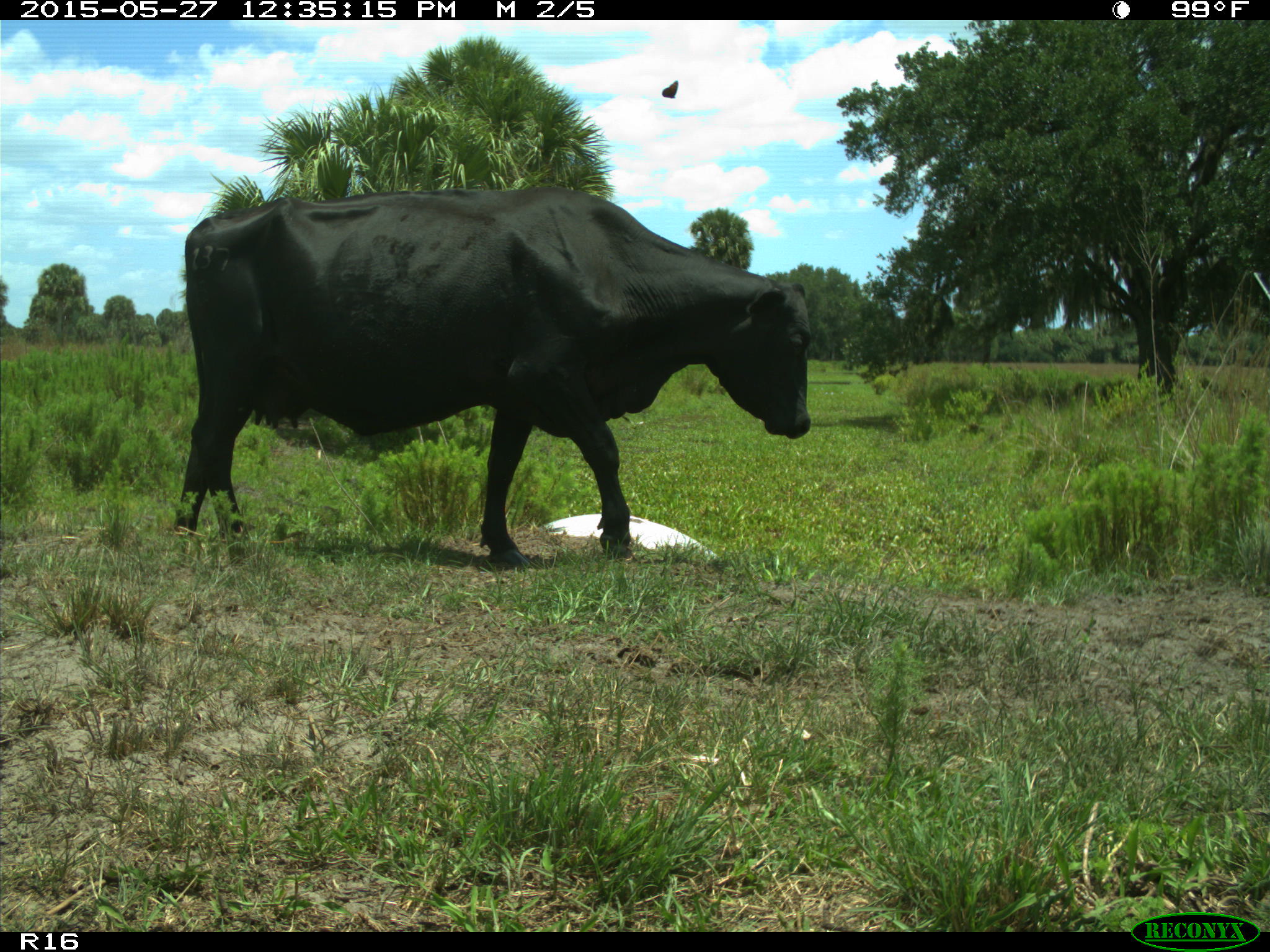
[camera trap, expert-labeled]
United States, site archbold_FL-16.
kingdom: Animalia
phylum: Chordata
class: Mammalia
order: Artiodactyla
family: Bovidae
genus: Bos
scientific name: Bos taurus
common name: domestic cow